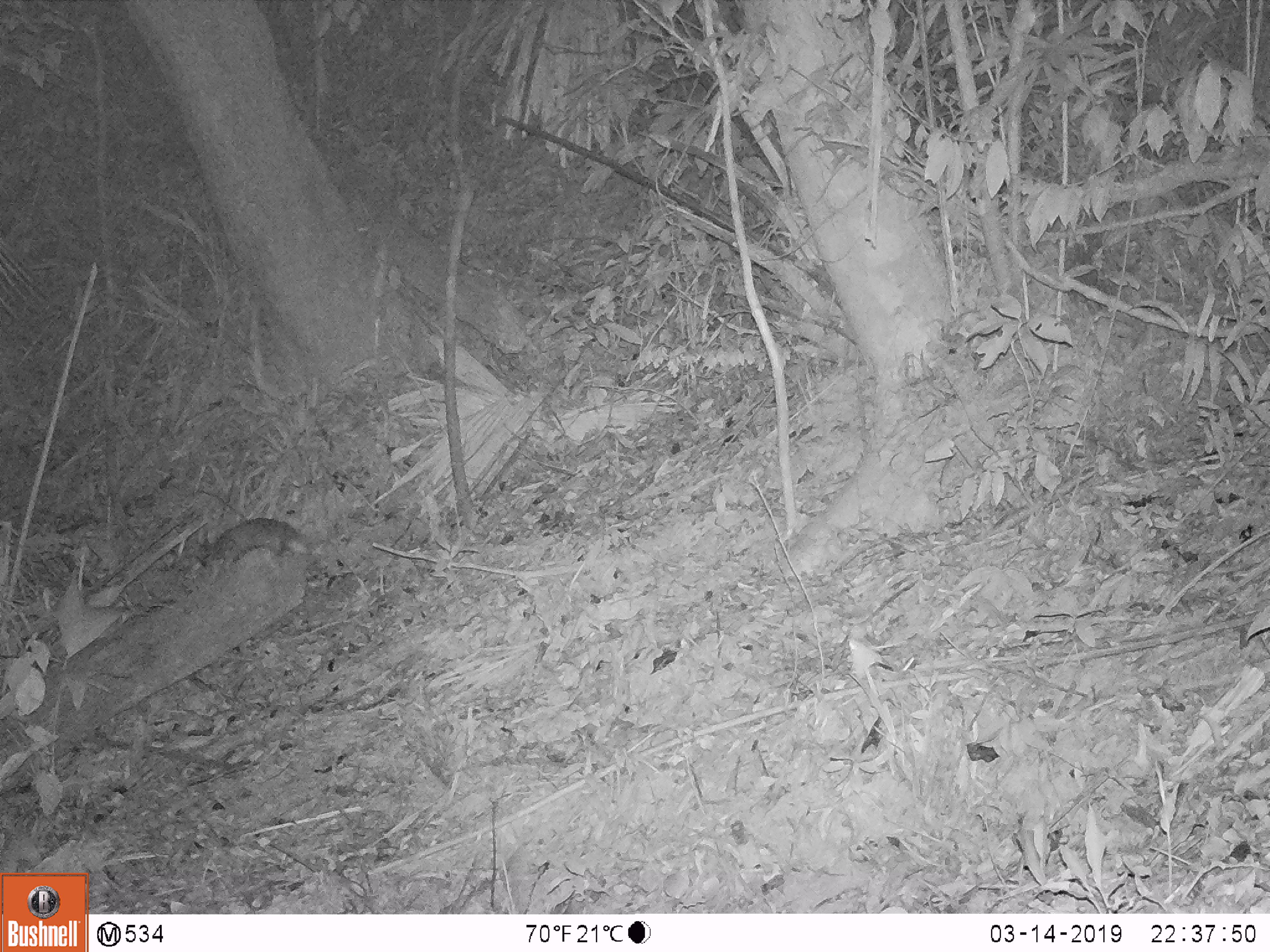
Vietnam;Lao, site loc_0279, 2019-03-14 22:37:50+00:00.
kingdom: Animalia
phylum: Chordata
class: Mammalia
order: Carnivora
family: Mustelidae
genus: Melogale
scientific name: Melogale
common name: ferret badger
Ferret badger (Melogale). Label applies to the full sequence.